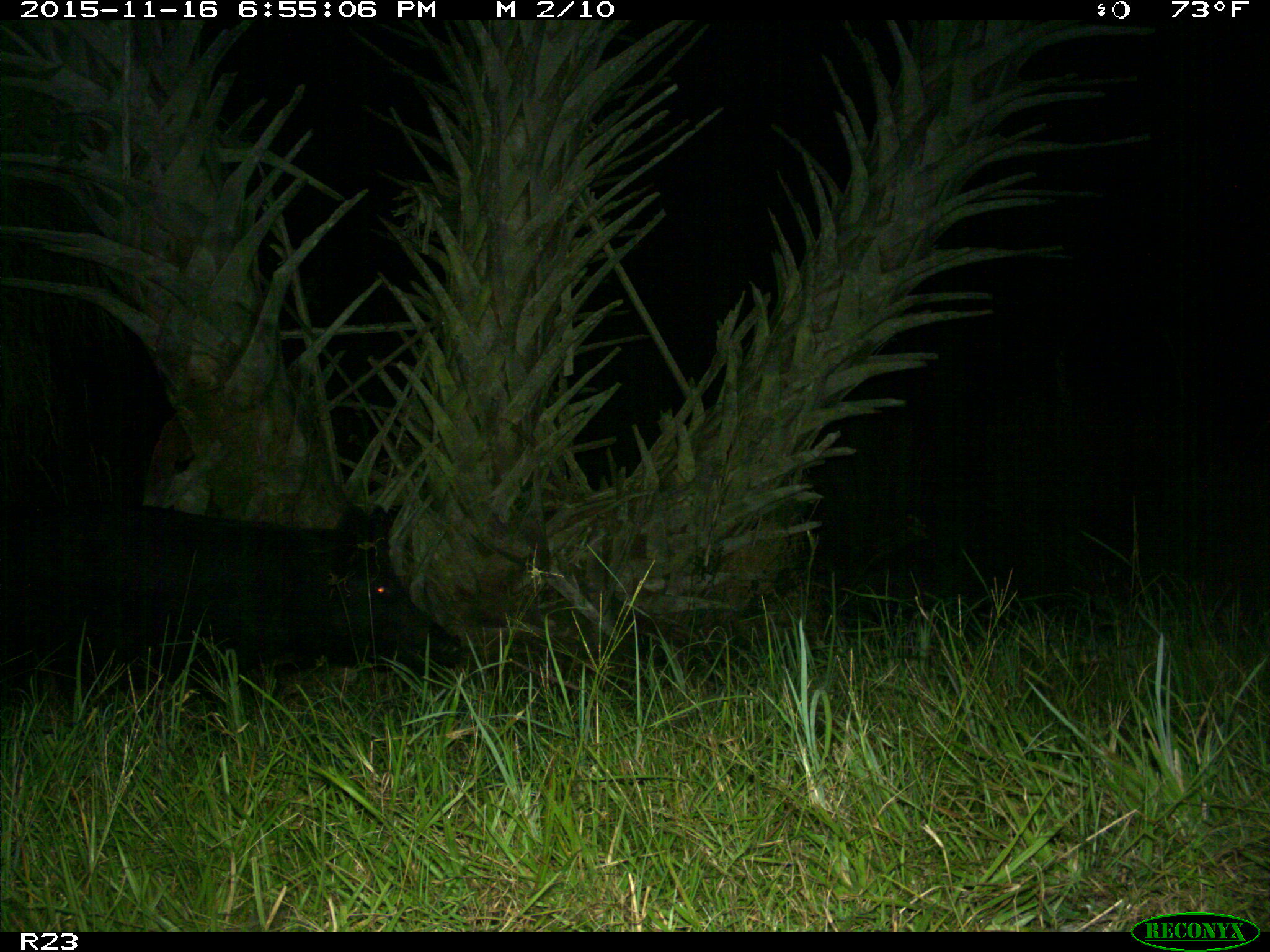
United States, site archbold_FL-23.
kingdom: Animalia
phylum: Chordata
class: Mammalia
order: Artiodactyla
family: Suidae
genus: Sus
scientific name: Sus scrofa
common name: wild boar